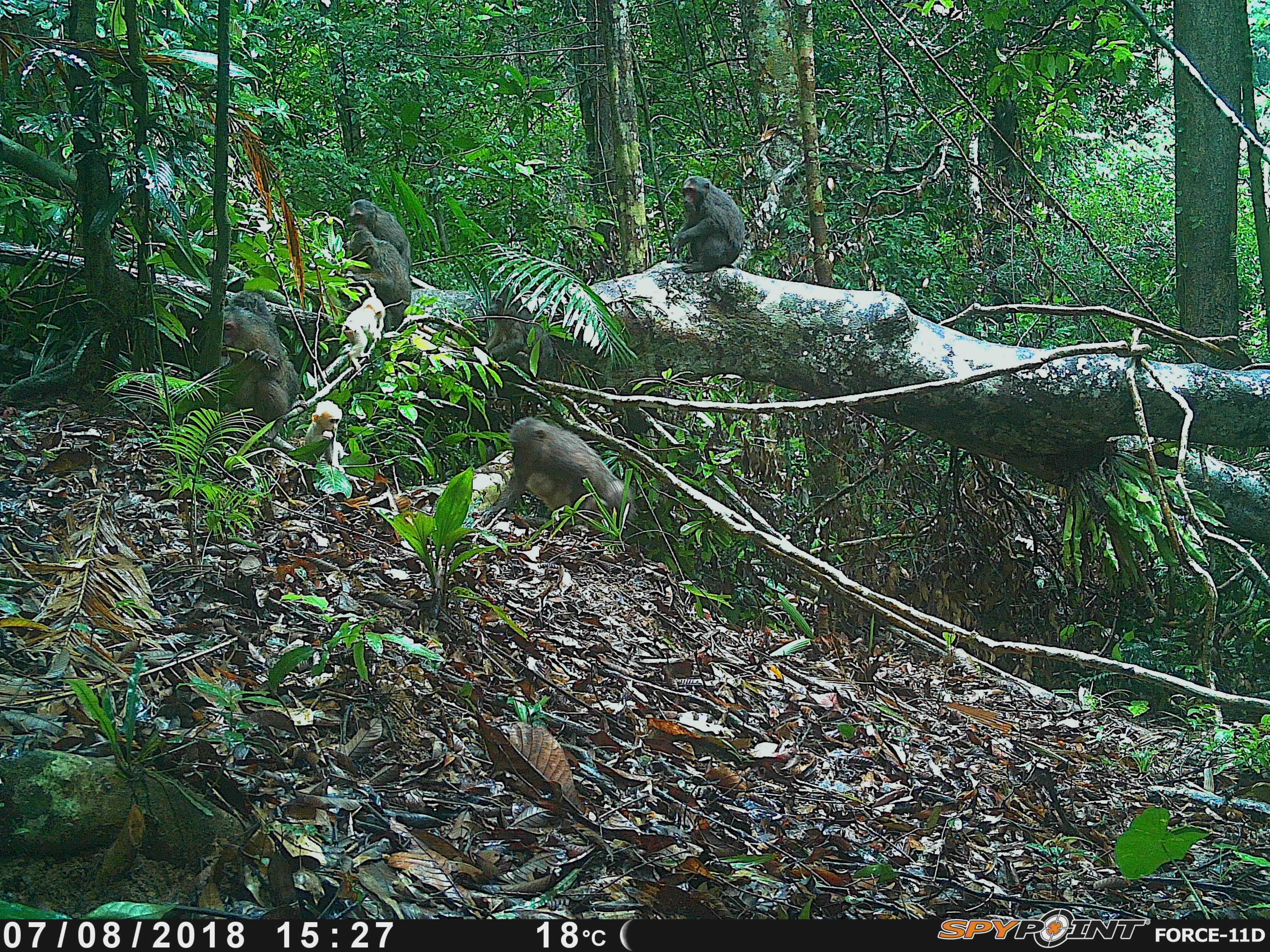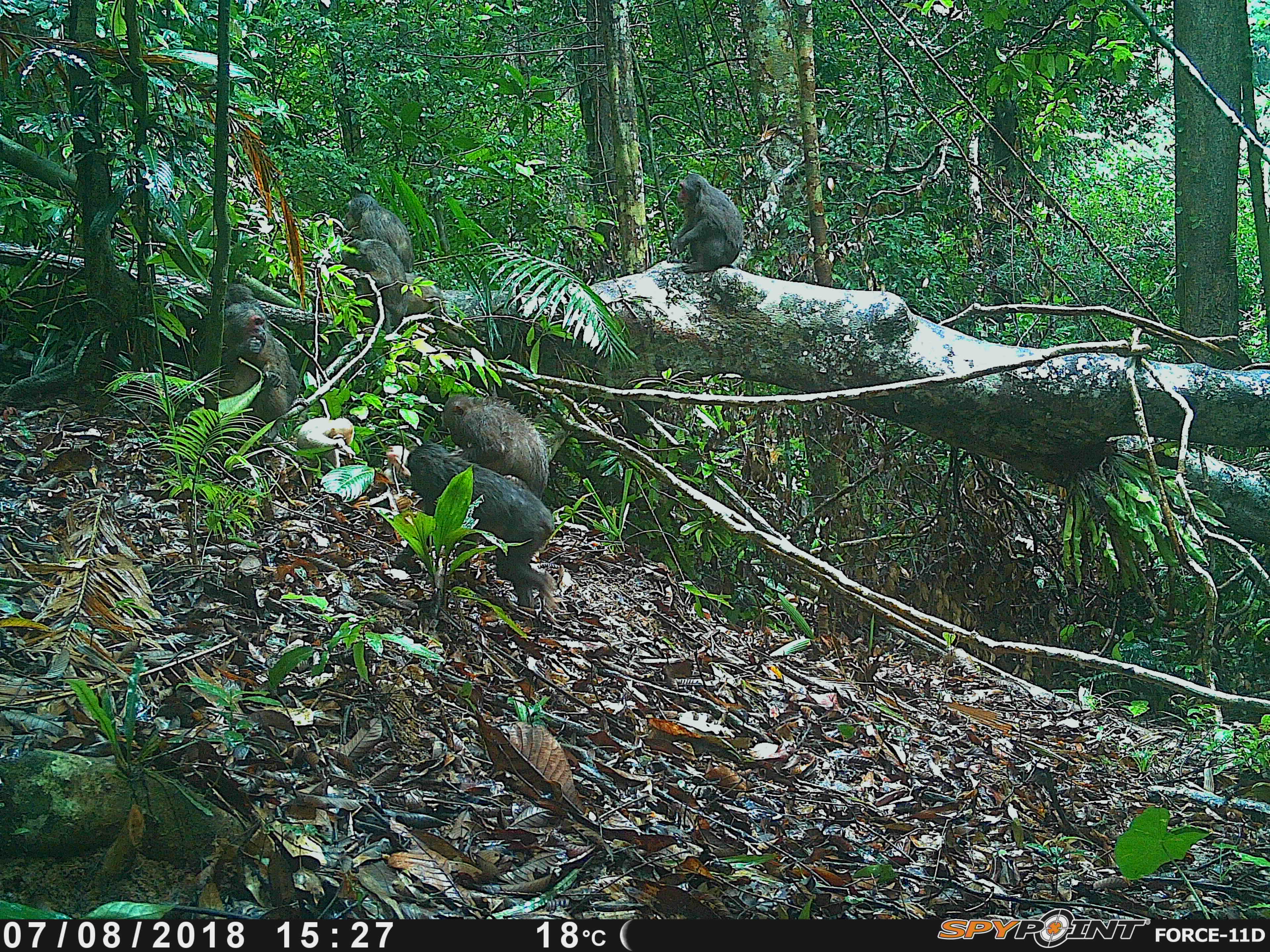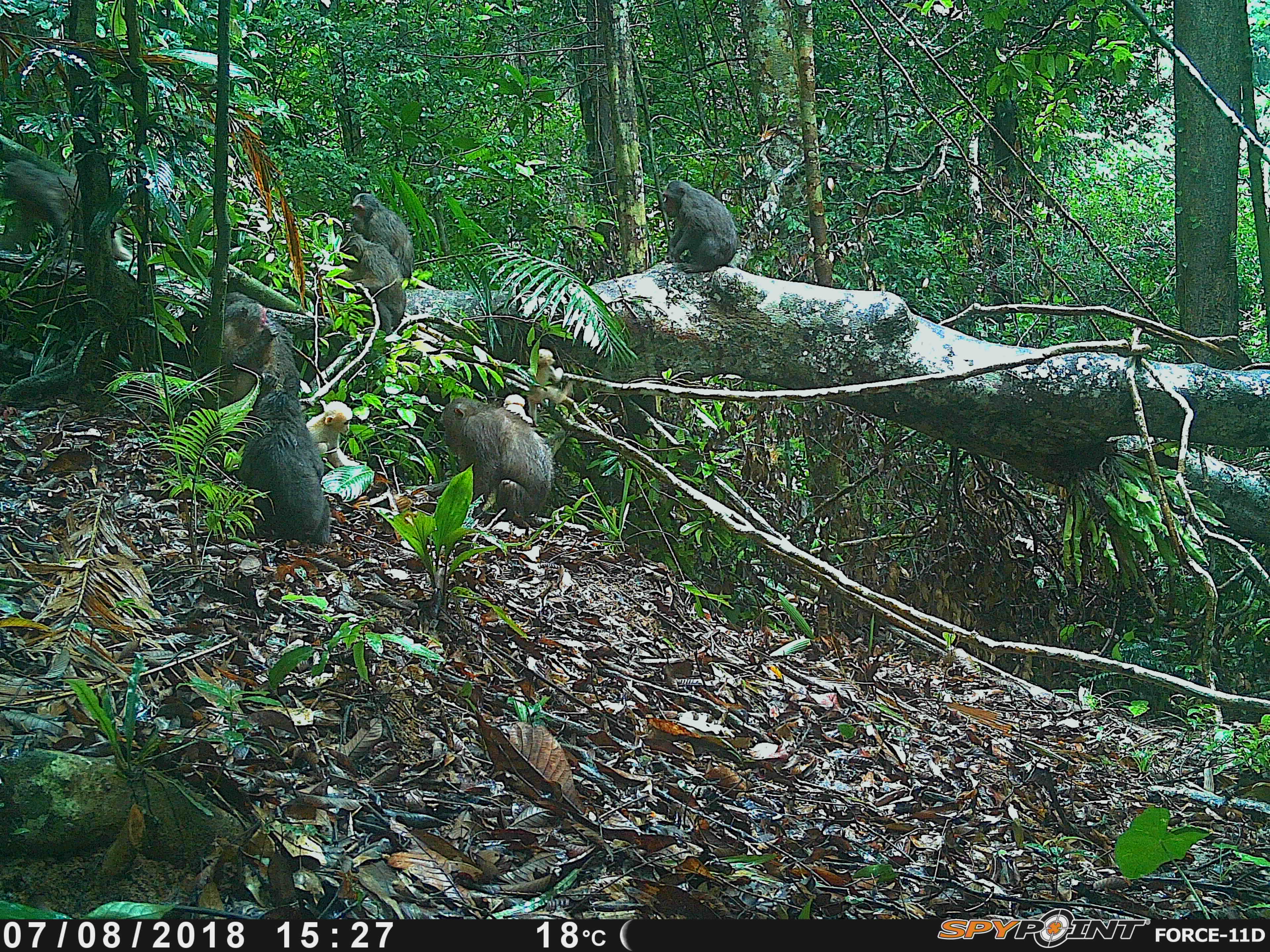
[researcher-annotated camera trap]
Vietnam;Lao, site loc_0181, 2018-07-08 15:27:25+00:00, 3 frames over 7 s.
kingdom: Animalia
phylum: Chordata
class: Mammalia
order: Primates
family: Cercopithecidae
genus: Macaca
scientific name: Macaca arctoides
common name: stump-tailed macaque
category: stump tailed macaque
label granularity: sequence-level